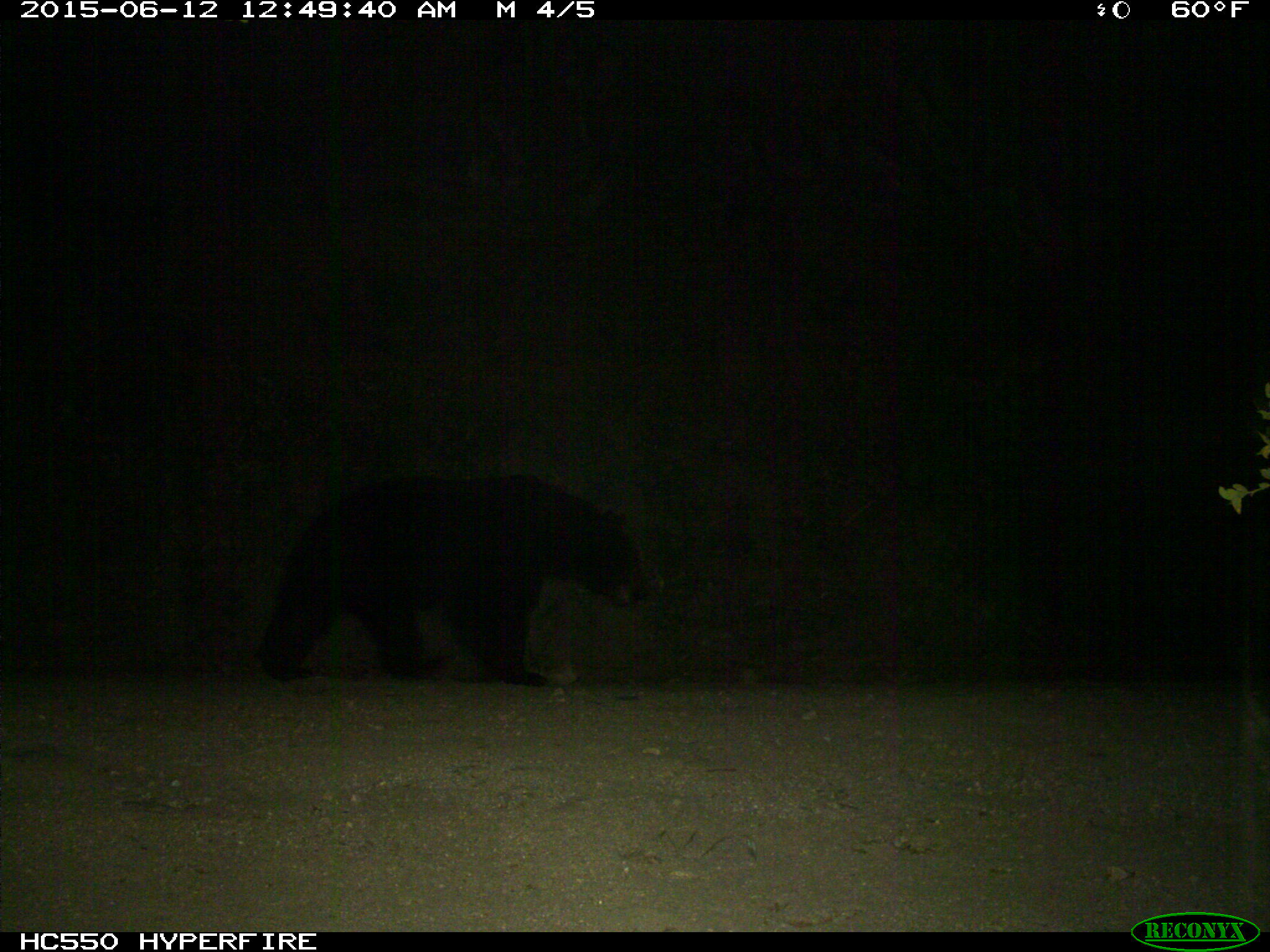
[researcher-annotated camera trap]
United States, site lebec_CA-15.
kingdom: Animalia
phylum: Chordata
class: Mammalia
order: Carnivora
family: Ursidae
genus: Ursus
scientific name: Ursus americanus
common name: american black bear